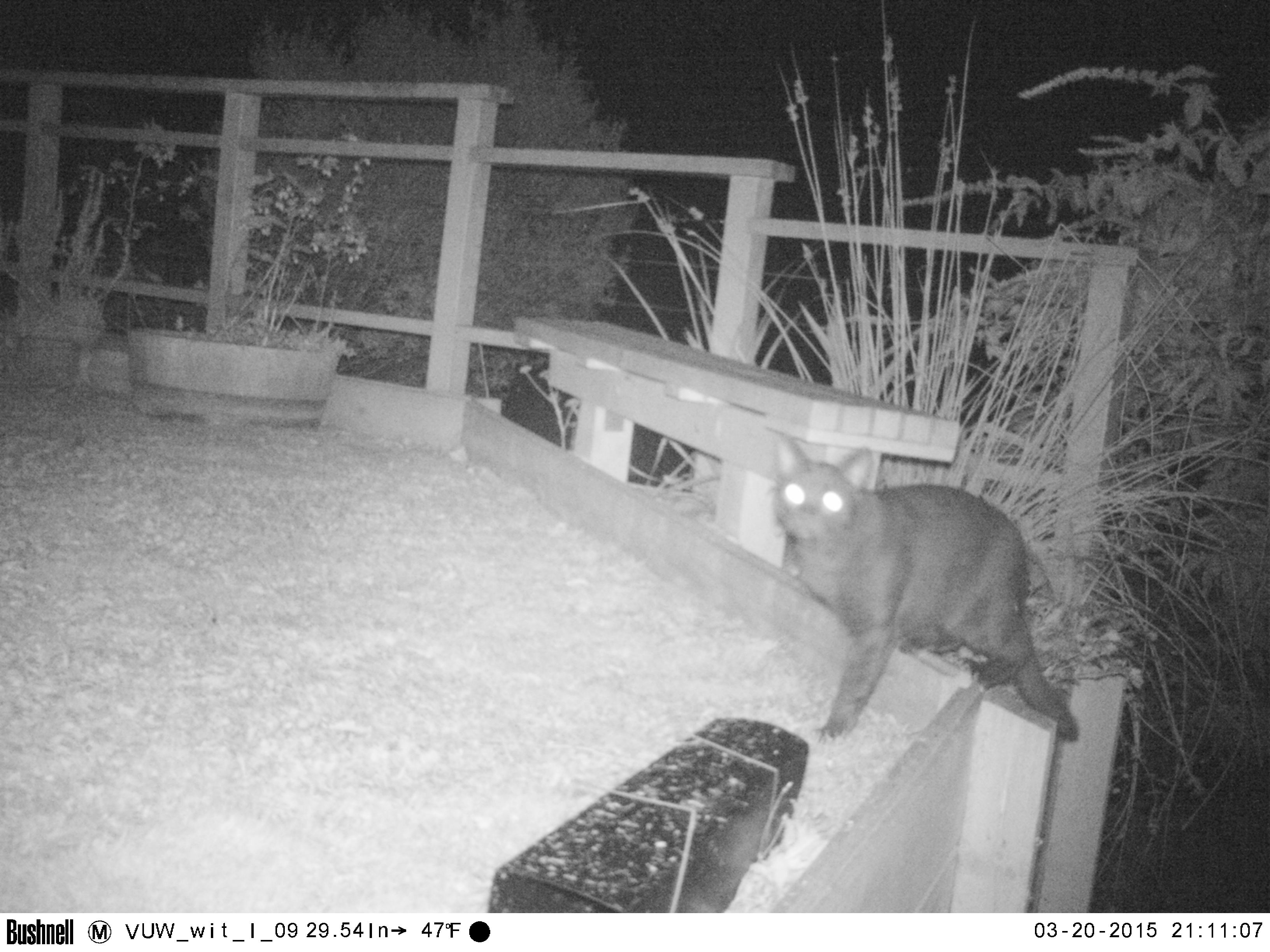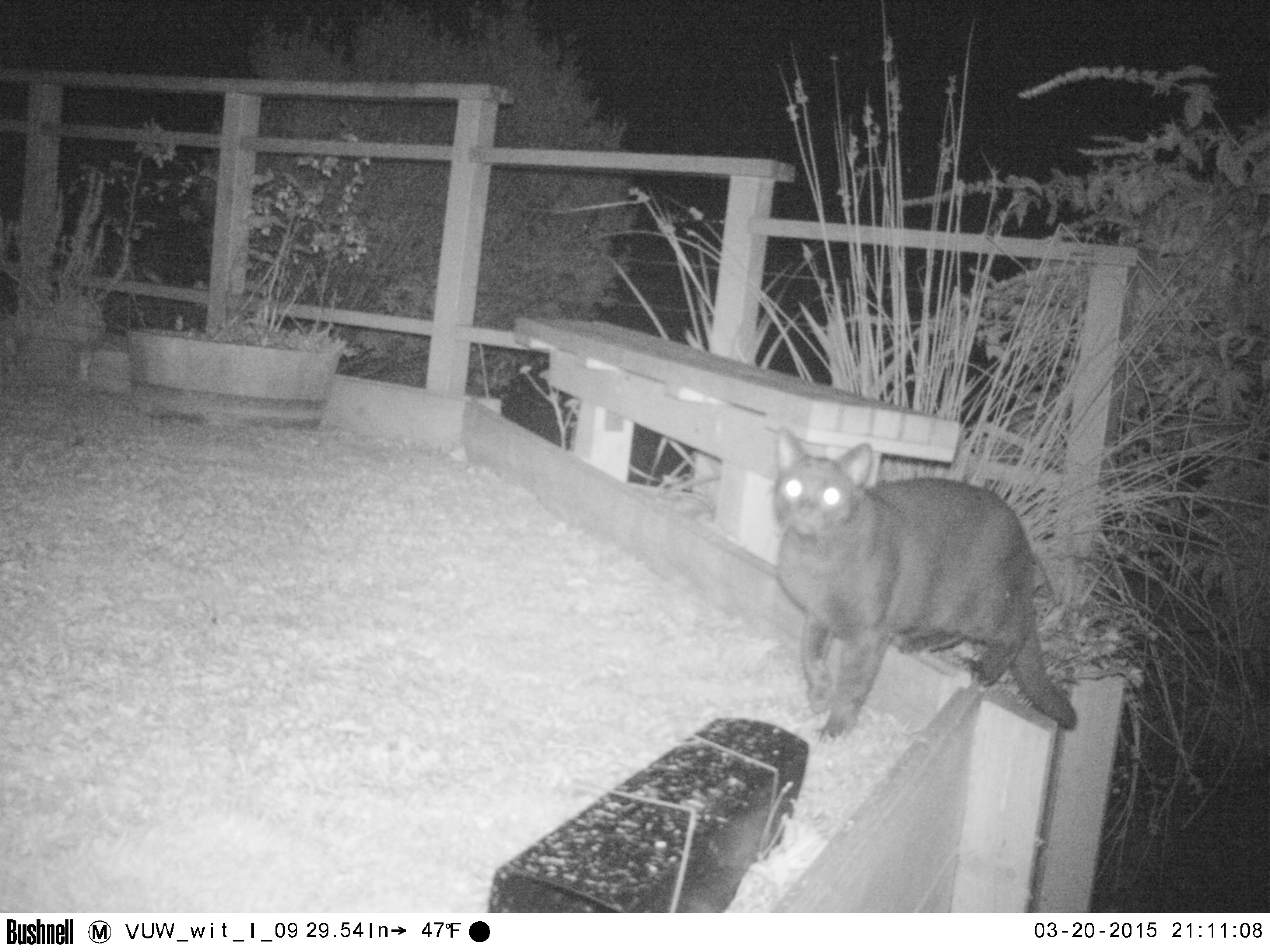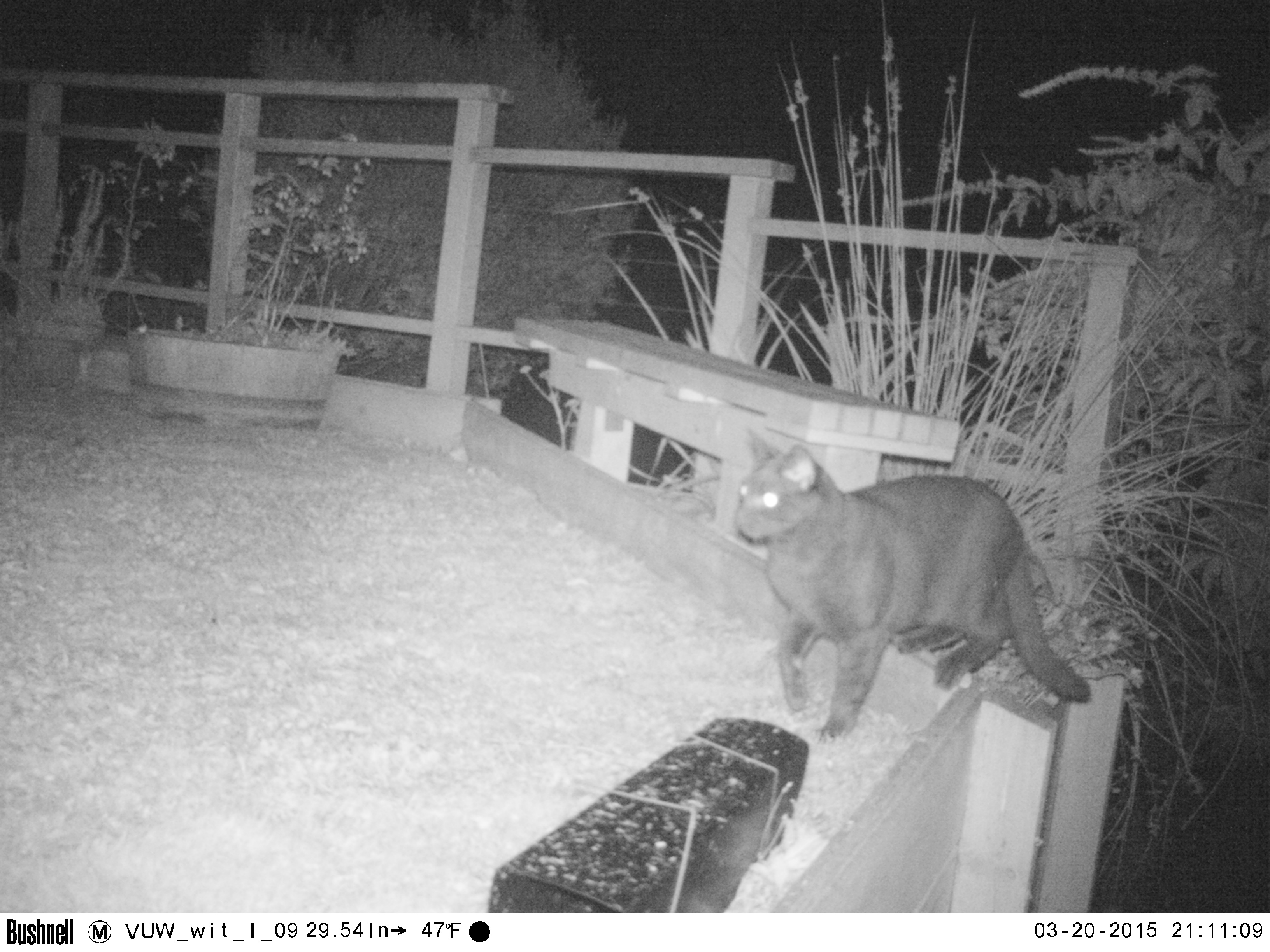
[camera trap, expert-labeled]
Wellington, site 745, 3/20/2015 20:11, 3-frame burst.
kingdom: Animalia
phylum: Chordata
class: Mammalia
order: Carnivora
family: Felidae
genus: Felis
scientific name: Felis catus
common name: cat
Cat (Felis catus).